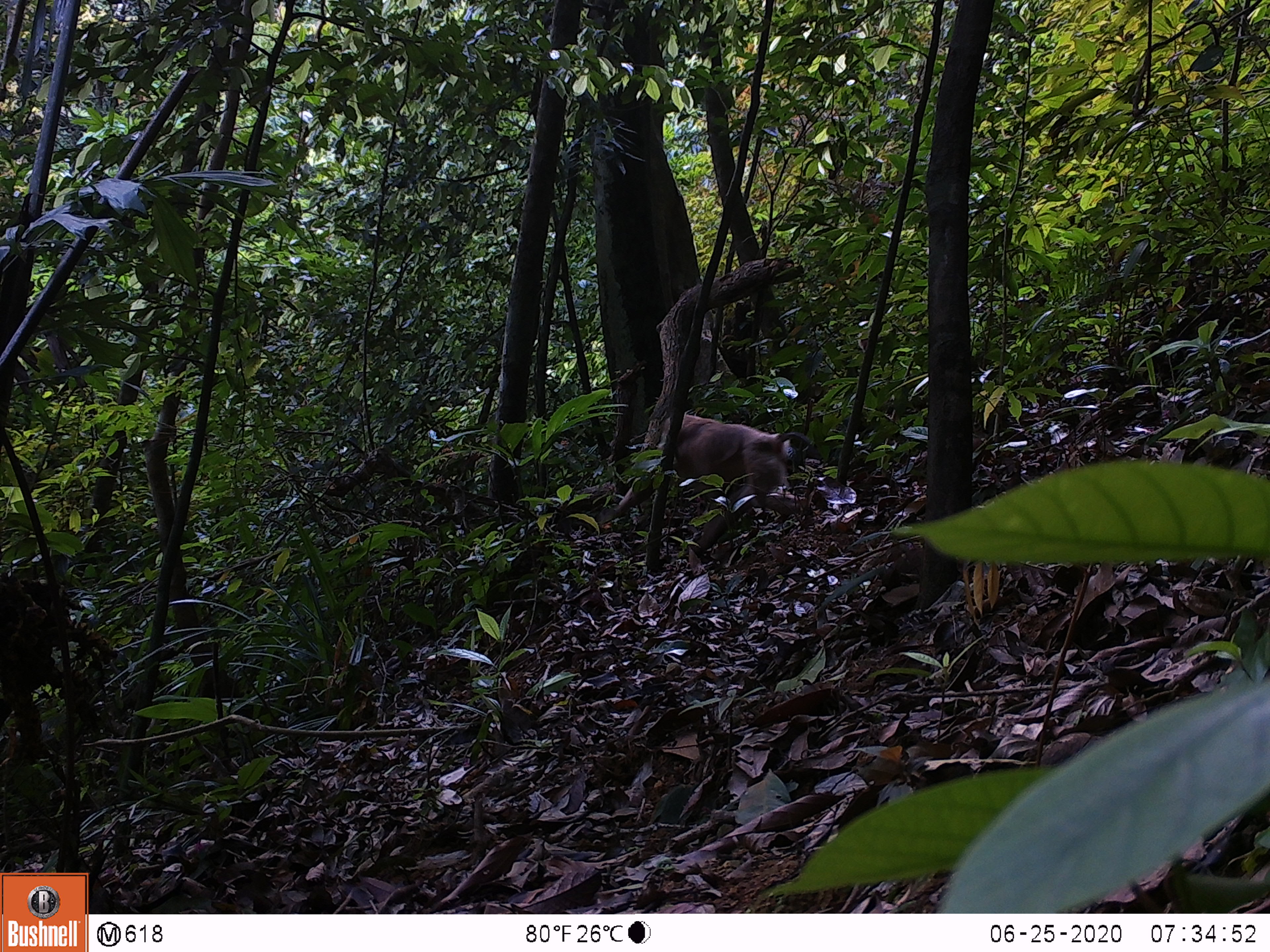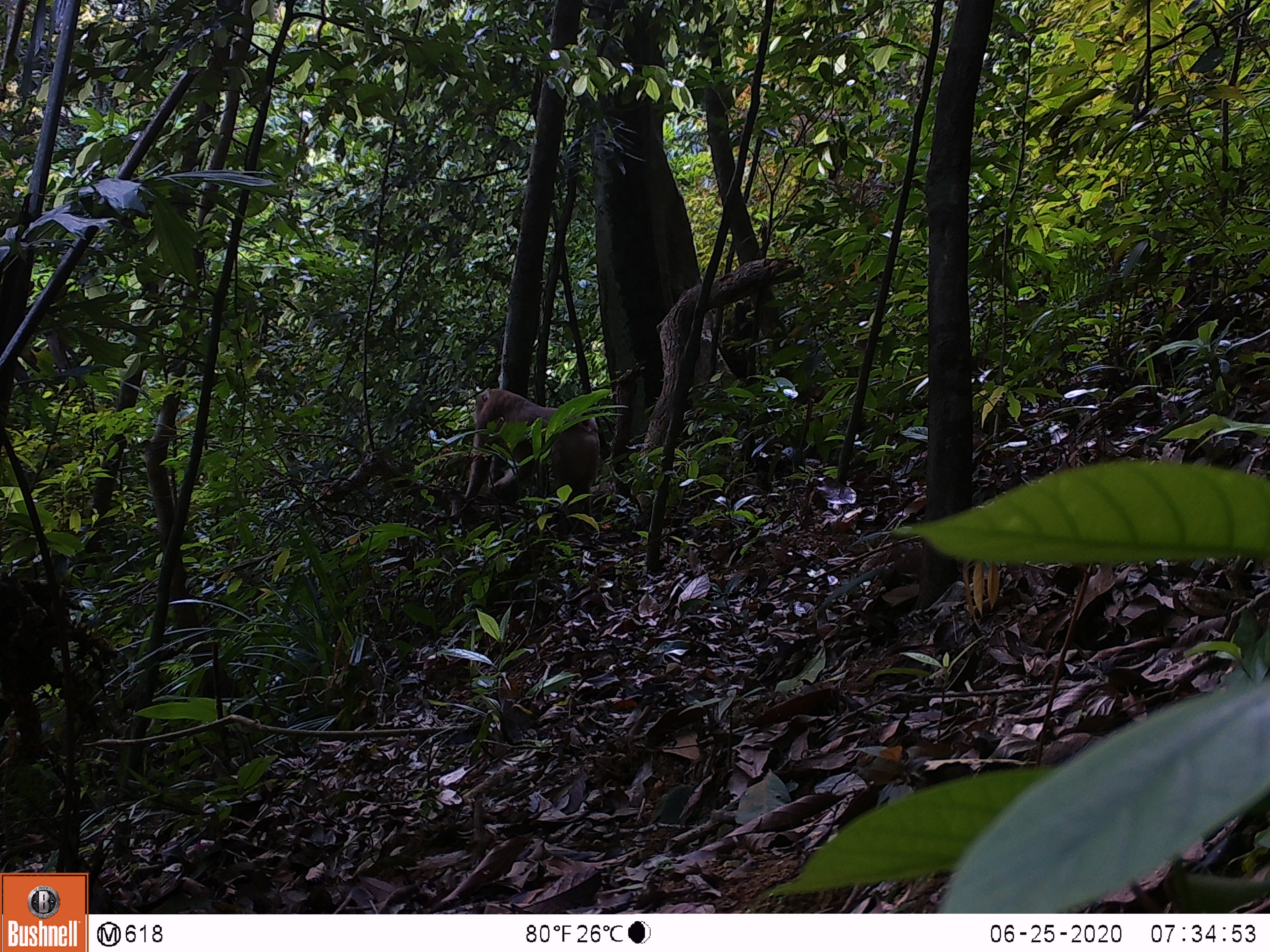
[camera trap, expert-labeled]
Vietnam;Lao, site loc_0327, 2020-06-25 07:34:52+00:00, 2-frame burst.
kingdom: Animalia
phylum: Chordata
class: Mammalia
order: Primates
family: Cercopithecidae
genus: Macaca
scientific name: Macaca nemestrina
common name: pig-tailed macaque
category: pig tailed macaque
Pig tailed macaque (pig-tailed macaque) (Macaca nemestrina). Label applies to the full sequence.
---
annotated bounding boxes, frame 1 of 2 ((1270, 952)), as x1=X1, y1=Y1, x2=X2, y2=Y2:
pig tailed macaque: x1=614, y1=413, x2=815, y2=564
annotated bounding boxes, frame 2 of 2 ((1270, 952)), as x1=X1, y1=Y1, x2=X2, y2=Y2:
pig tailed macaque: x1=460, y1=387, x2=601, y2=530